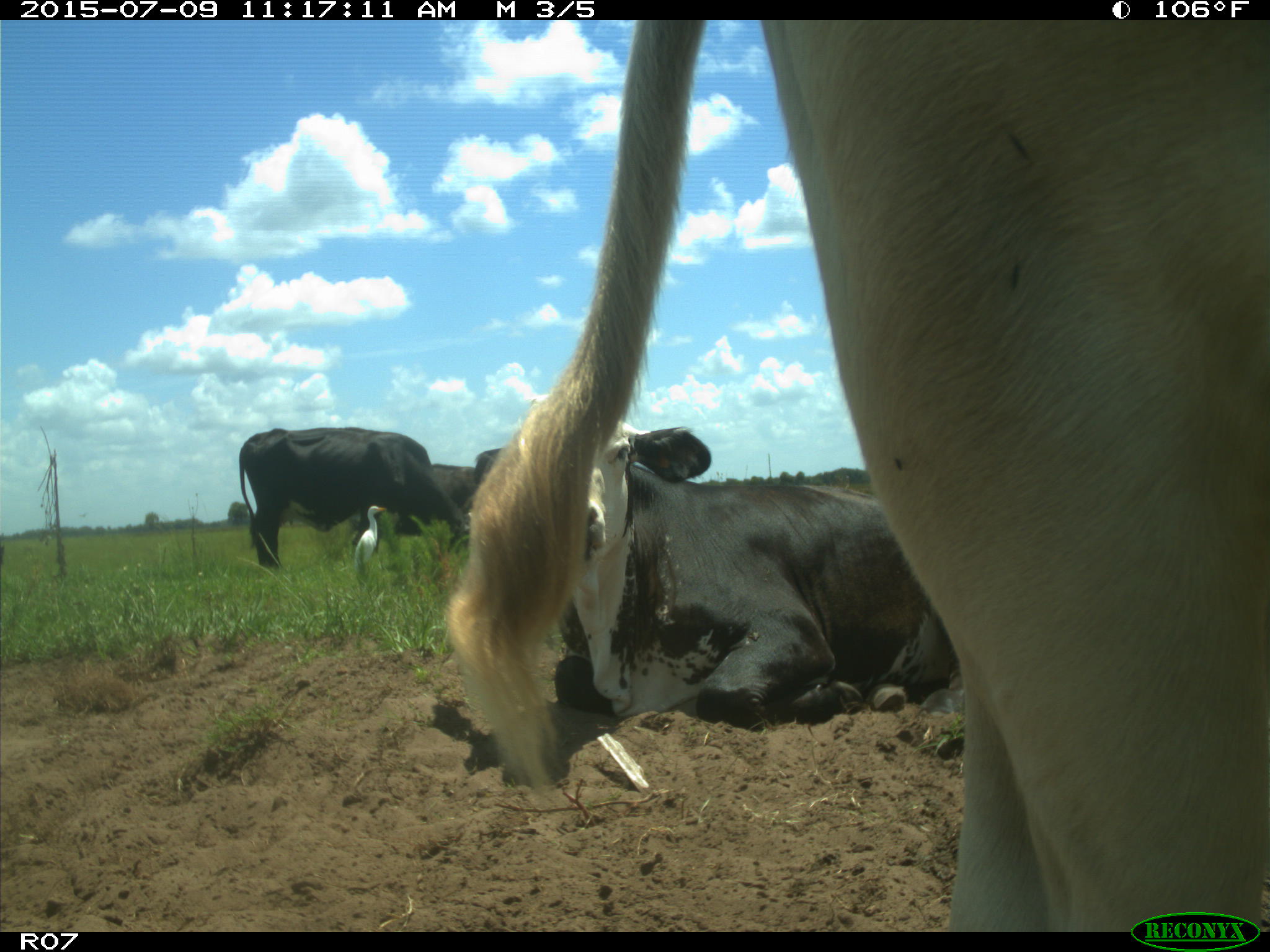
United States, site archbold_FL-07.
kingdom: Animalia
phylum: Chordata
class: Mammalia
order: Artiodactyla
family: Bovidae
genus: Bos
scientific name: Bos taurus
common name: domestic cow